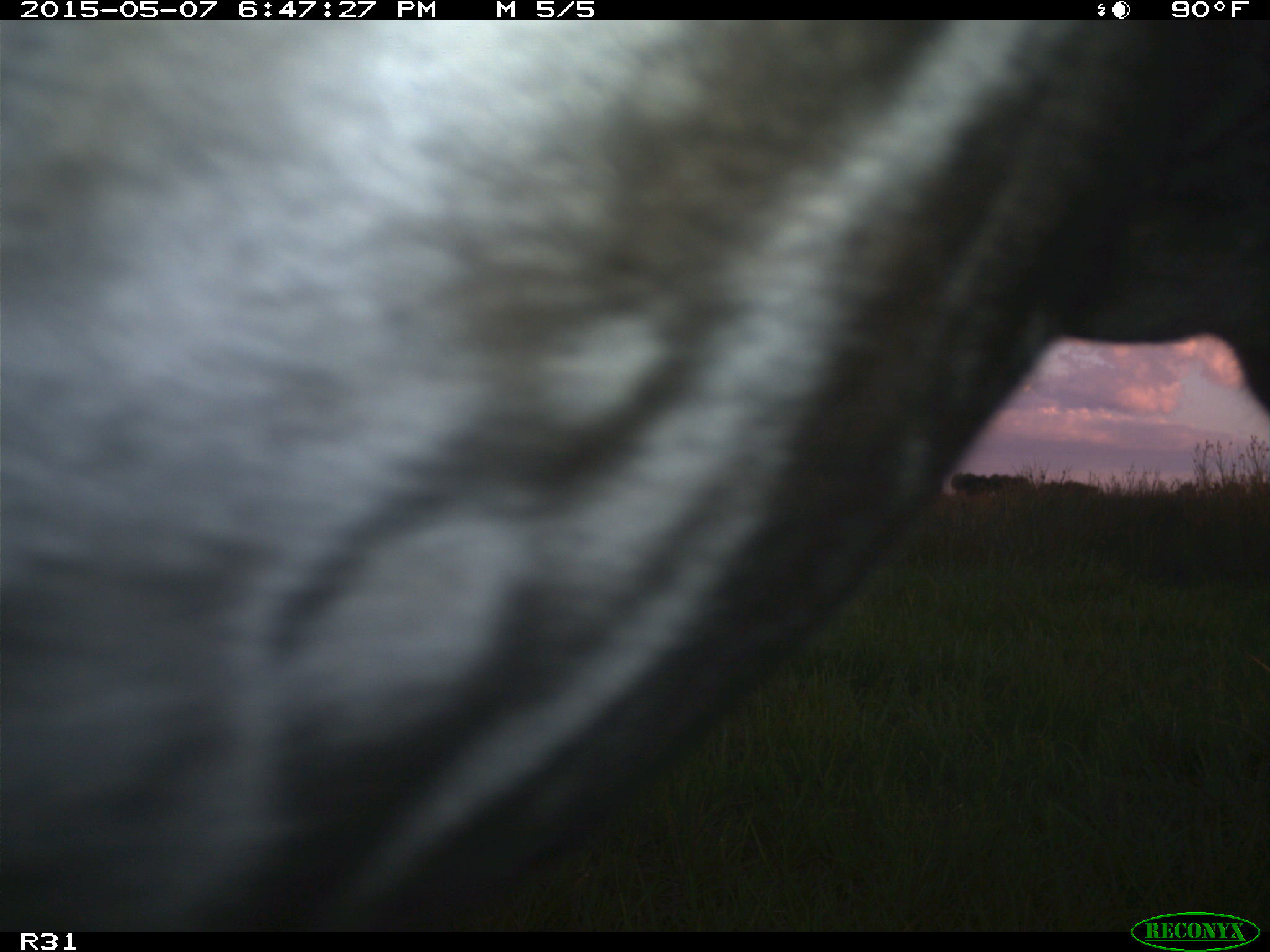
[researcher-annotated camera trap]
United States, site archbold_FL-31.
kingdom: Animalia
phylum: Chordata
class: Mammalia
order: Artiodactyla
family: Bovidae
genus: Bos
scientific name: Bos taurus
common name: domestic cow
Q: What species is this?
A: Bos taurus (domestic cow).